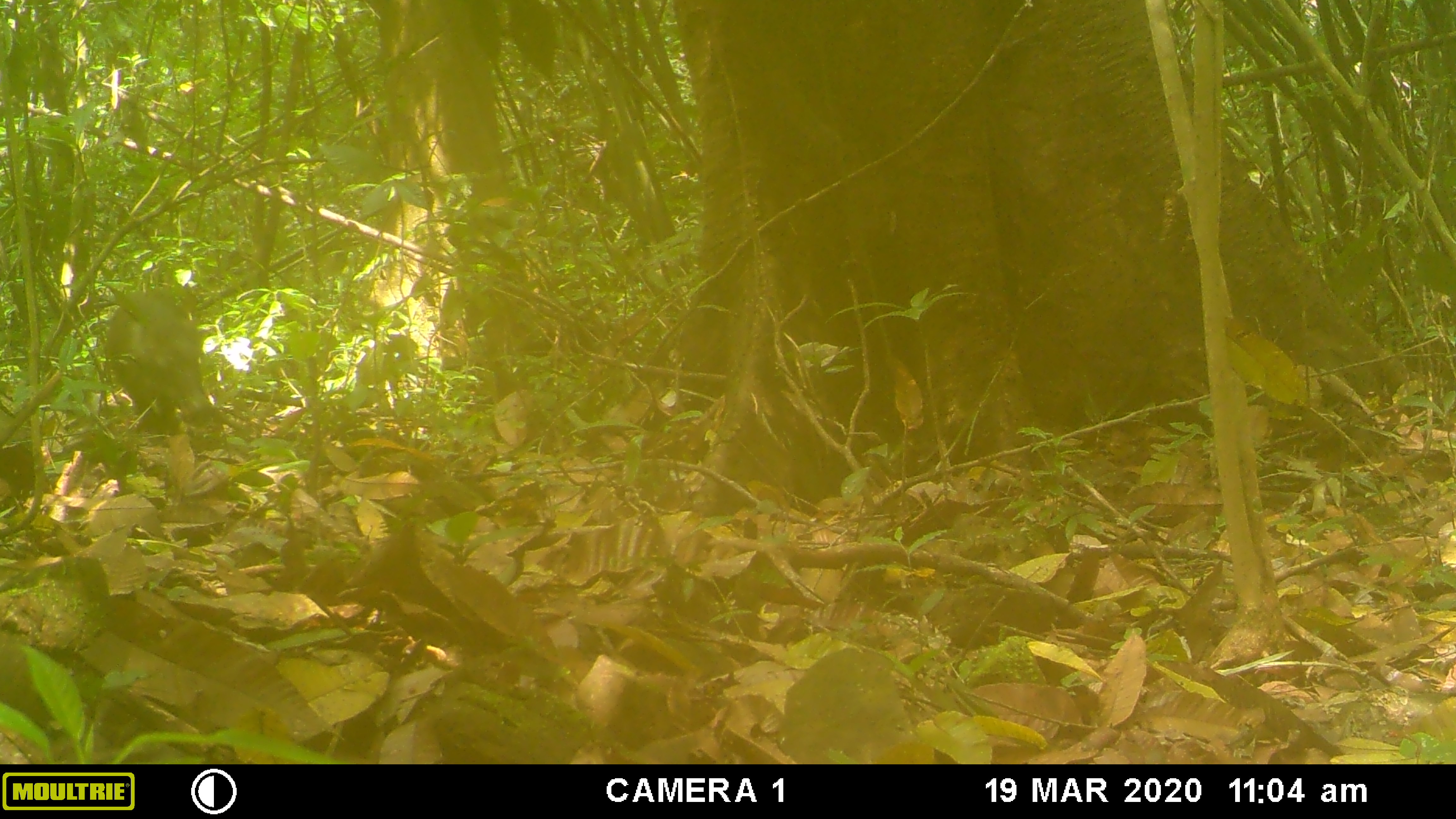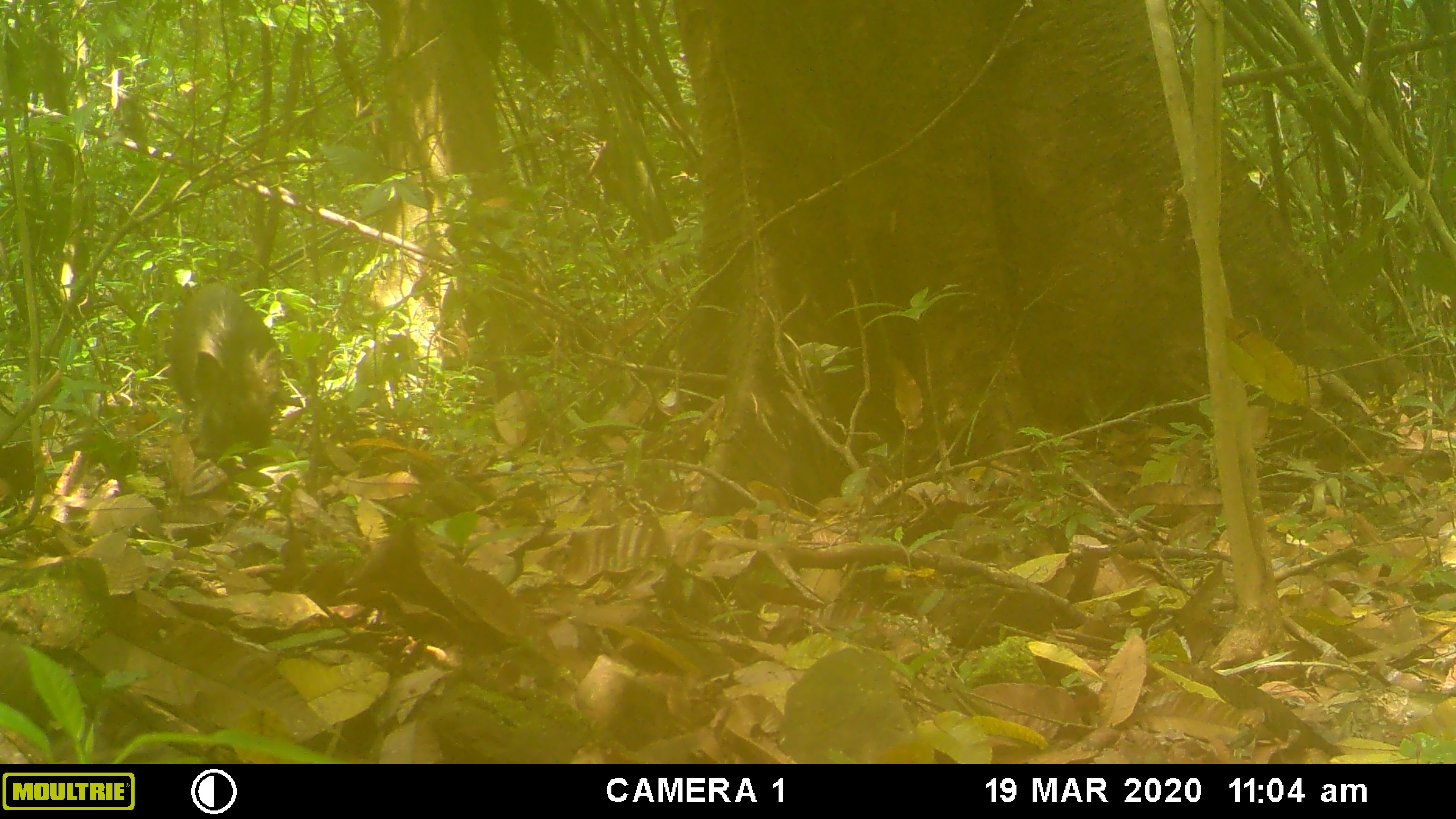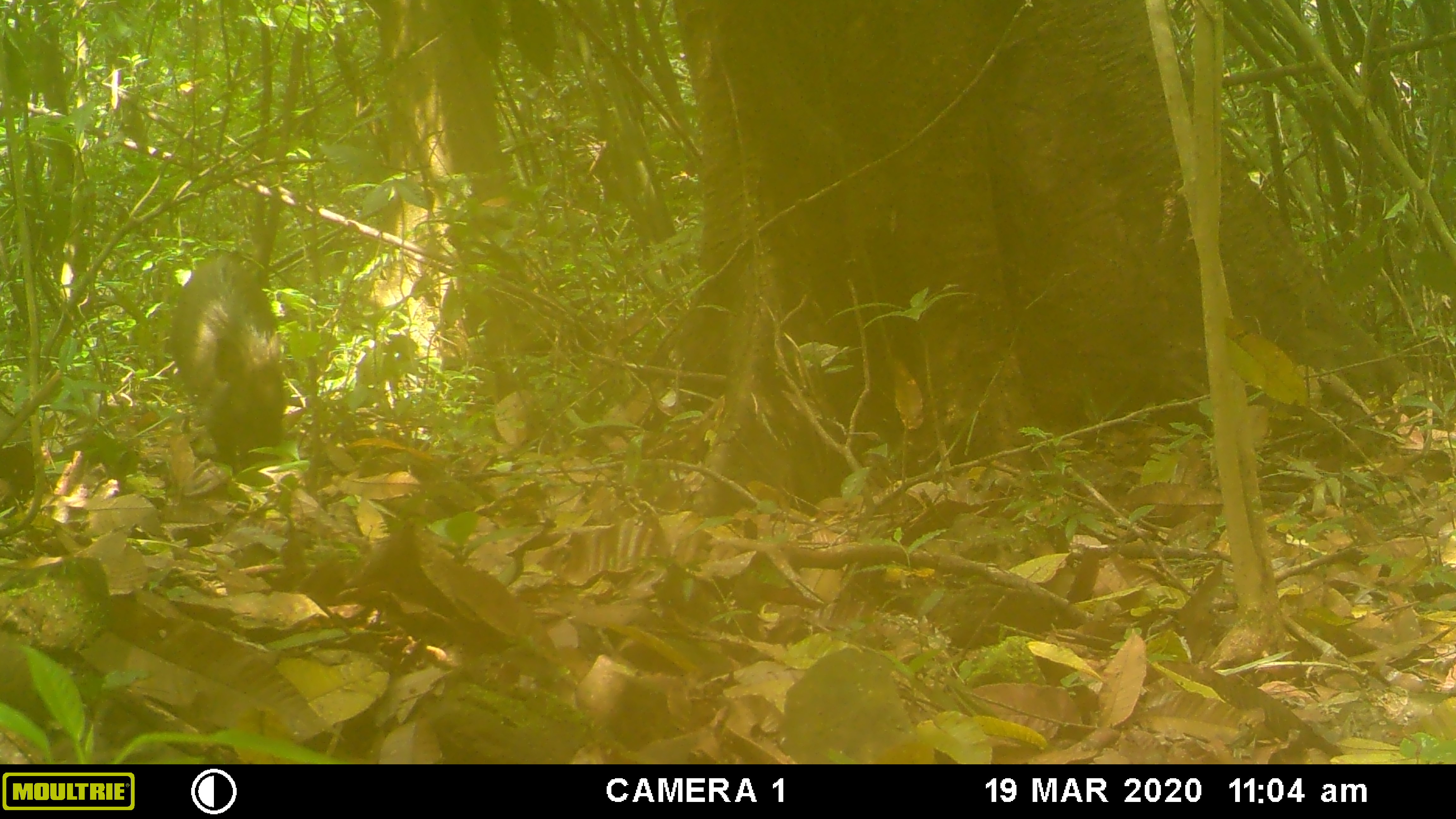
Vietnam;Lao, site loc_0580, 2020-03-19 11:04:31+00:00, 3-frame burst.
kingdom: Animalia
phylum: Chordata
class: Mammalia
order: Artiodactyla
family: Suidae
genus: Sus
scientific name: Sus scrofa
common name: eurasian wild pig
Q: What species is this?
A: Eurasian wild pig (Sus scrofa).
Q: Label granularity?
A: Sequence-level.